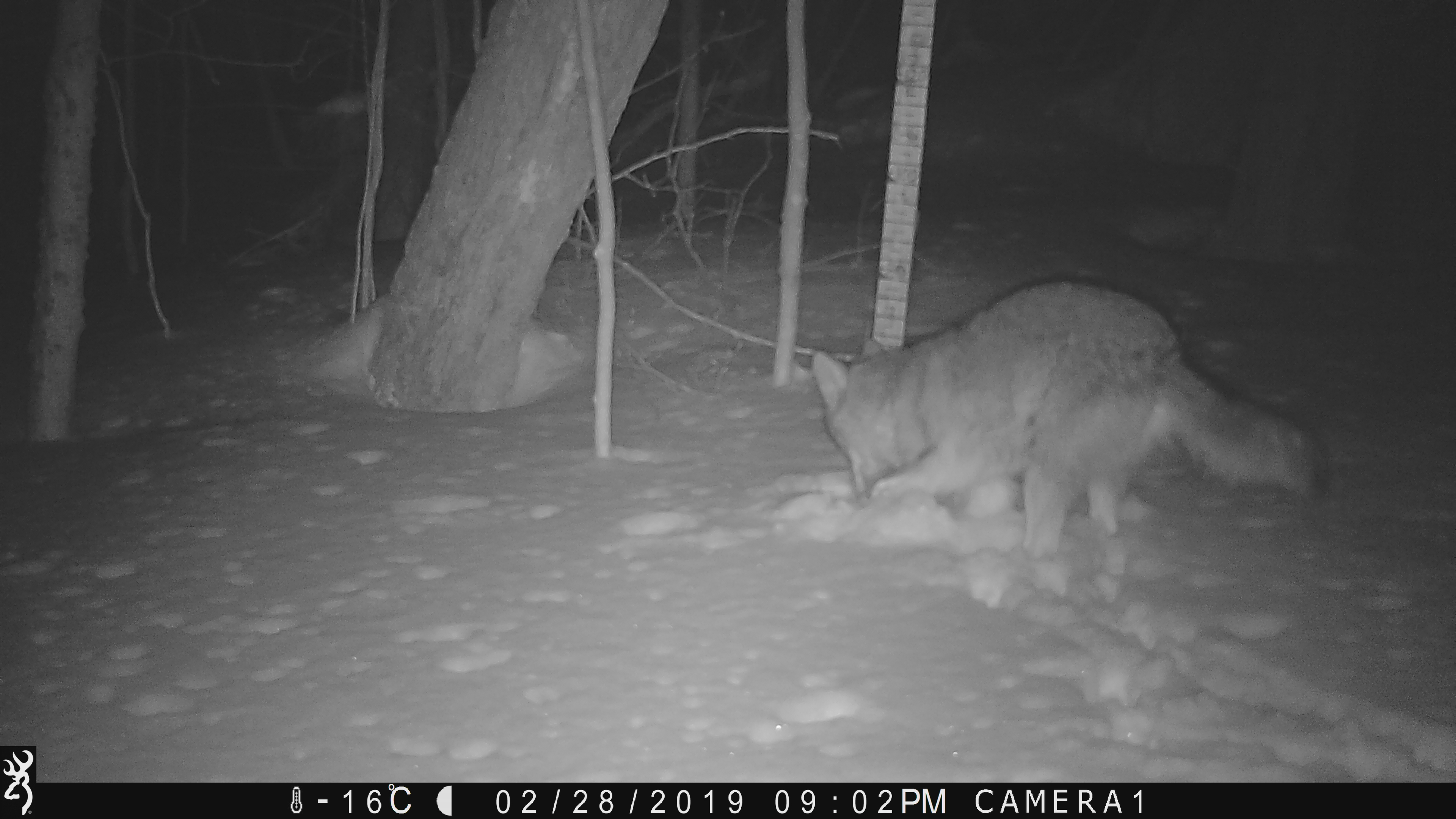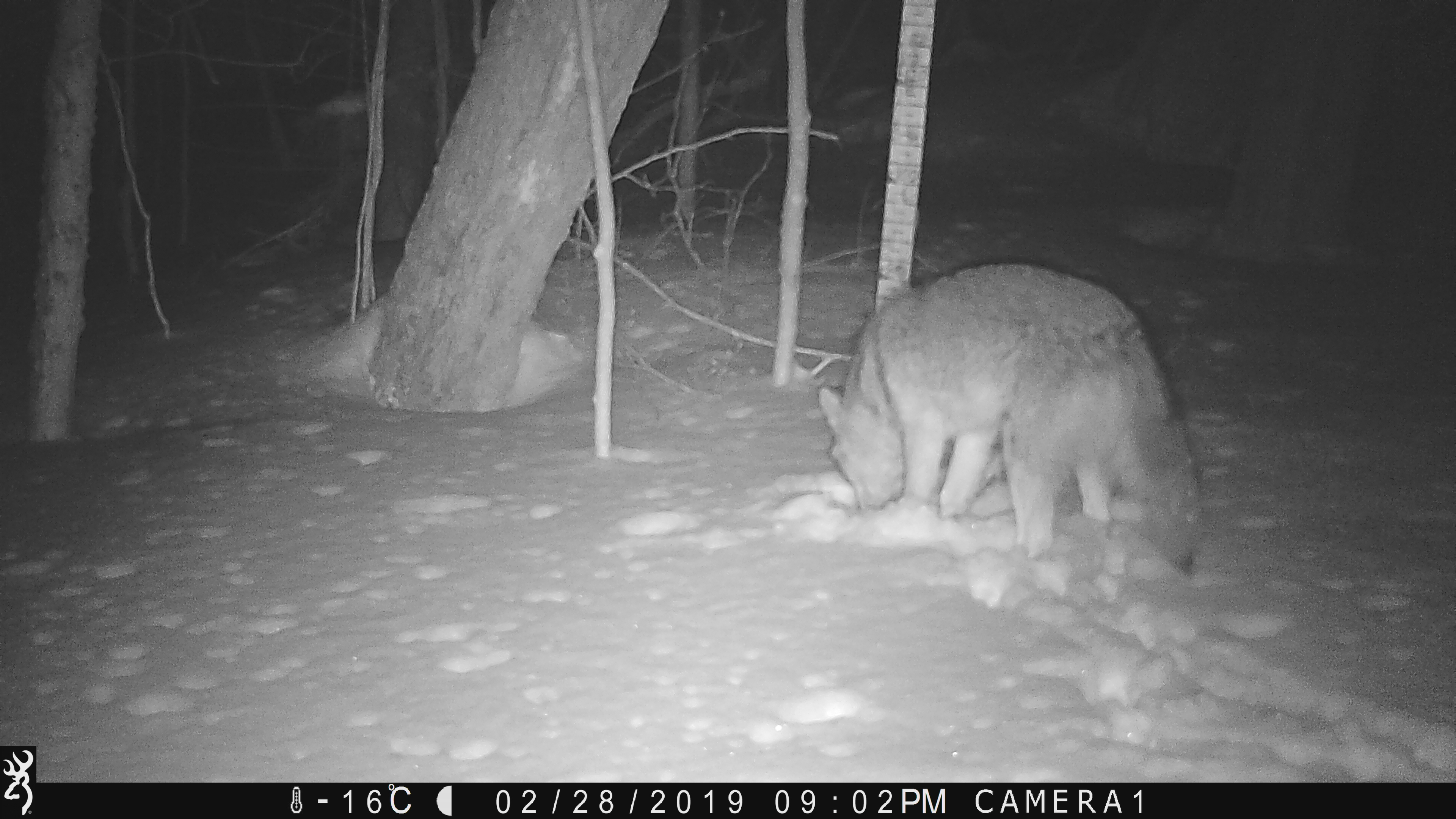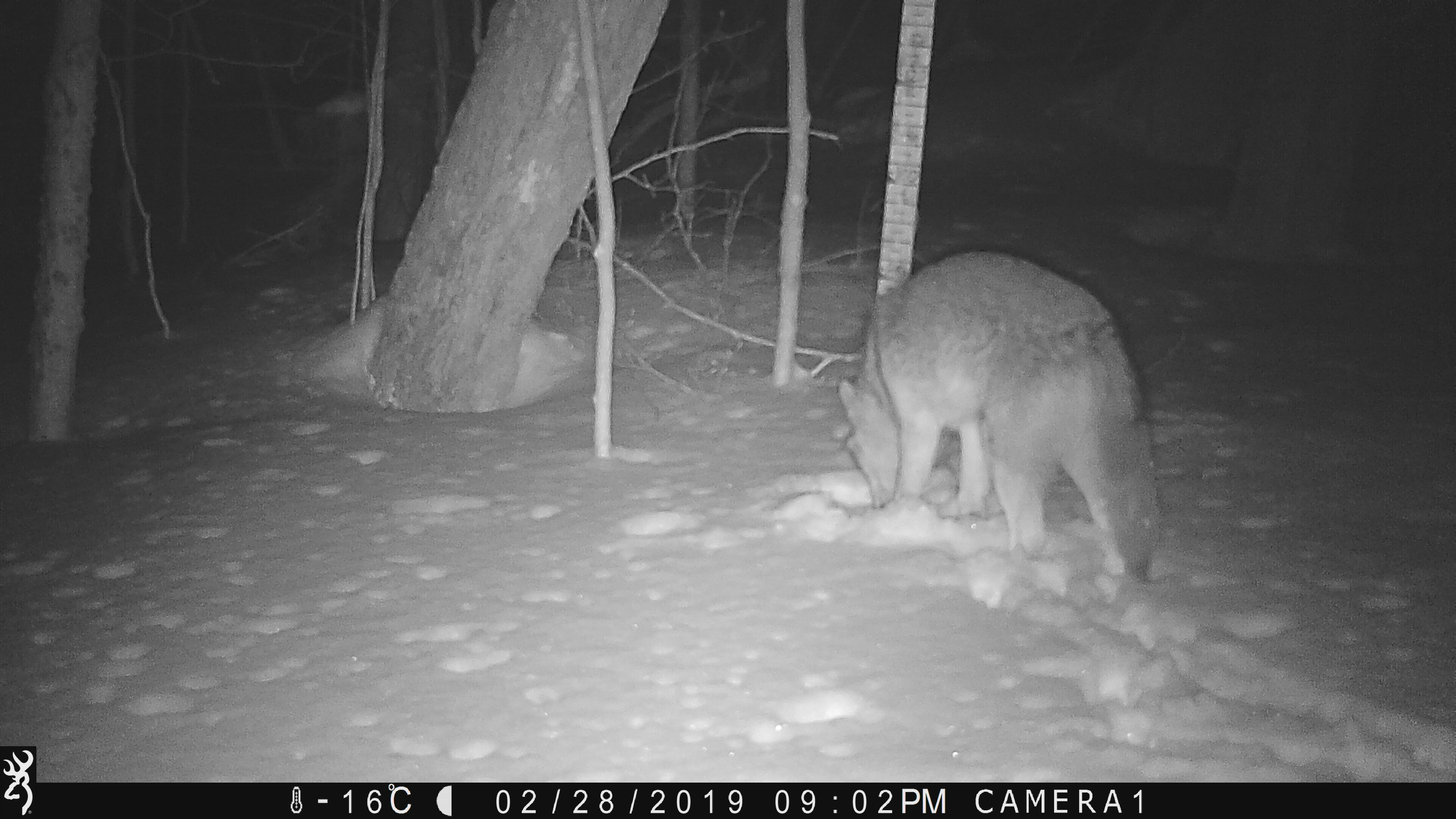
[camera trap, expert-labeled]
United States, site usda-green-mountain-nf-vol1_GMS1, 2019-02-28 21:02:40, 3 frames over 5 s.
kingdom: Animalia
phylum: Chordata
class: Mammalia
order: Carnivora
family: Canidae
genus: Canis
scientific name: Canis latrans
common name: coyote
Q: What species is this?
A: Coyote (Canis latrans).